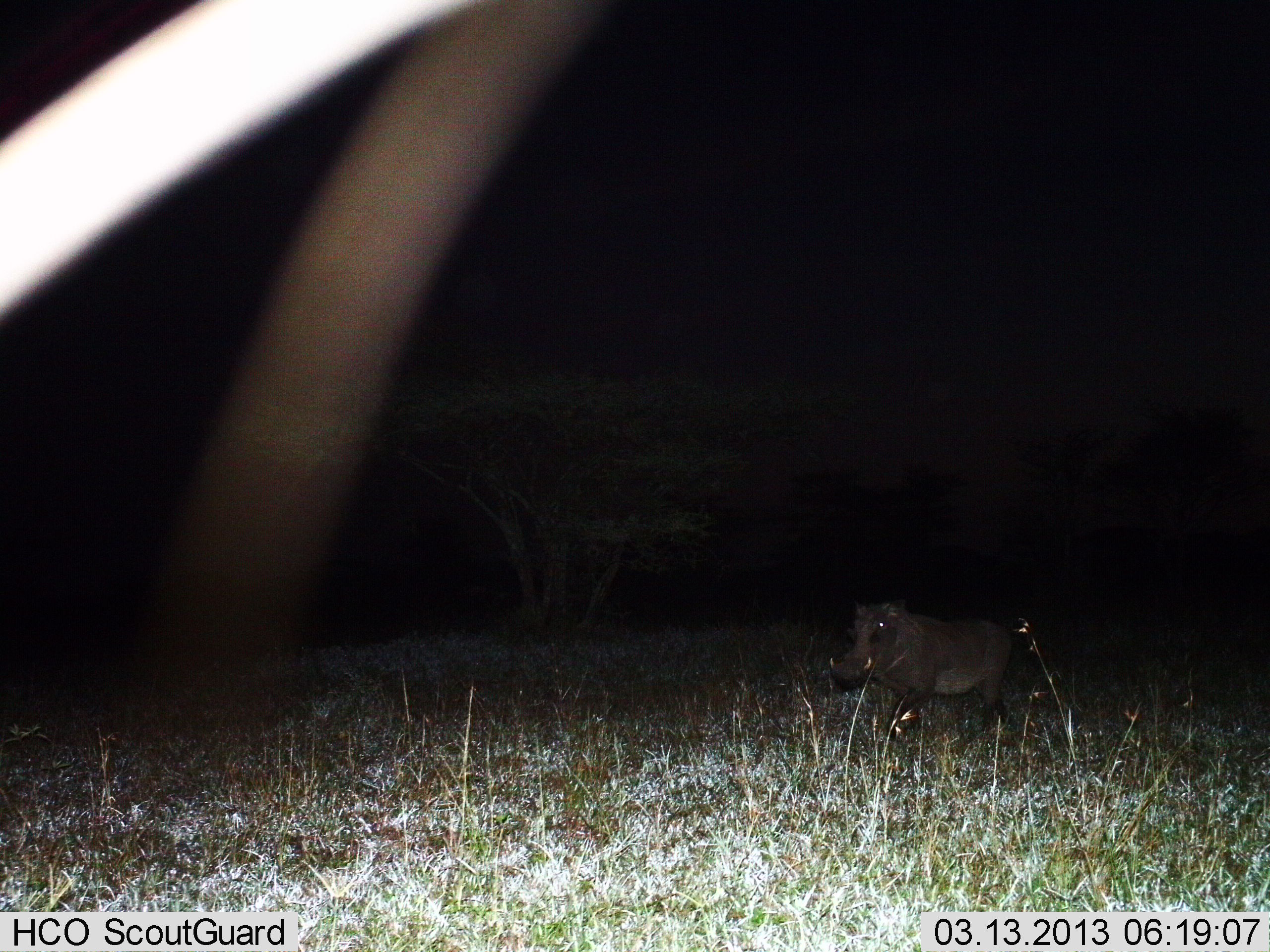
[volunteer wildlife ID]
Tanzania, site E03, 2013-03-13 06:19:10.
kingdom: Animalia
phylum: Chordata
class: Mammalia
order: Artiodactyla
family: Suidae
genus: Phacochoerus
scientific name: Phacochoerus africanus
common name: warthog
Warthog (Phacochoerus africanus), count 1. Behavior (volunteer vote fractions): standing 10%, resting 0%, moving 93%, interacting 0%. Young present (vote fraction): 0%. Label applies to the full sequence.